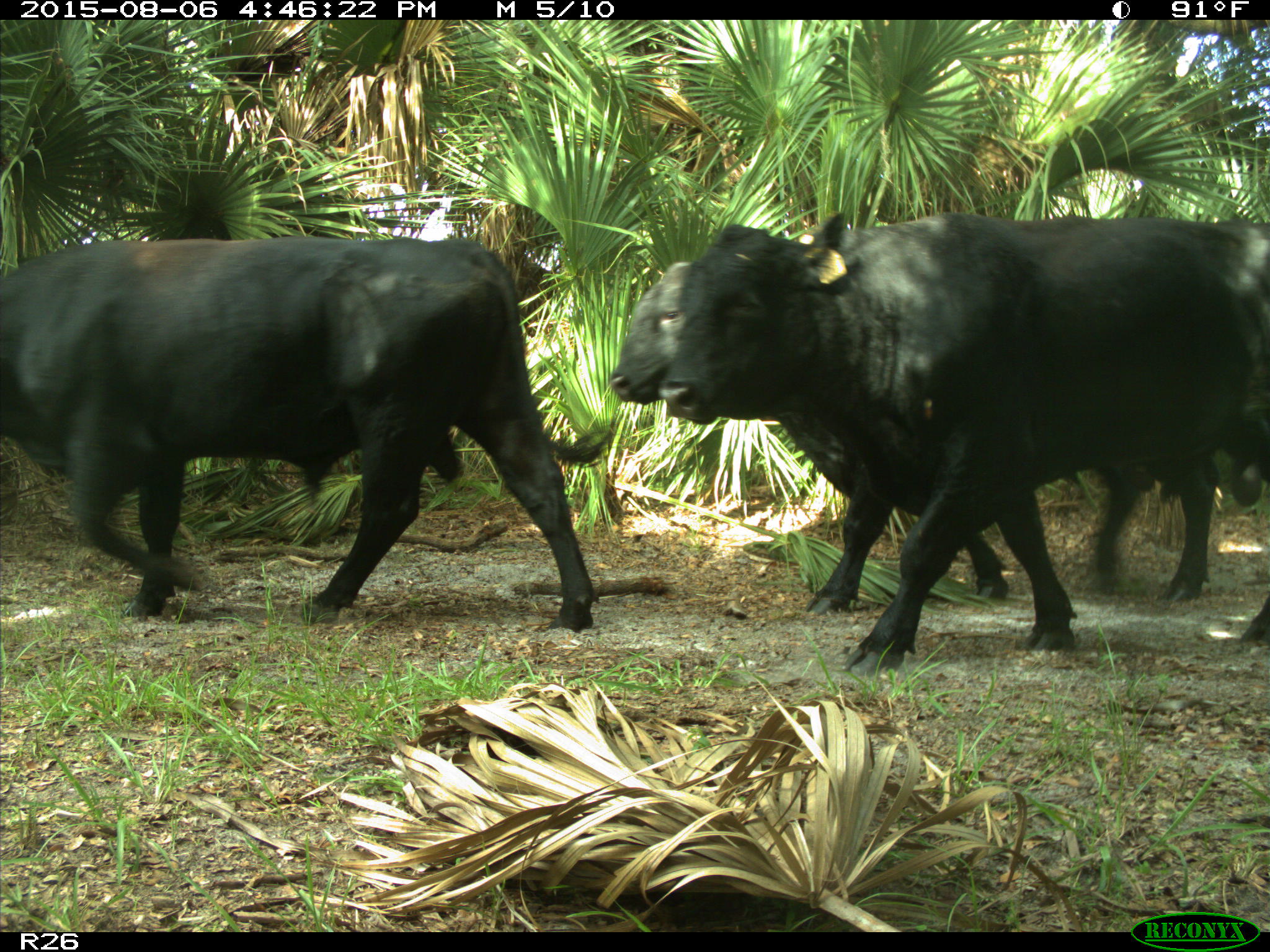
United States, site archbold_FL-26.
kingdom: Animalia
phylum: Chordata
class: Mammalia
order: Artiodactyla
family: Bovidae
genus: Bos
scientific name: Bos taurus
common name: domestic cow